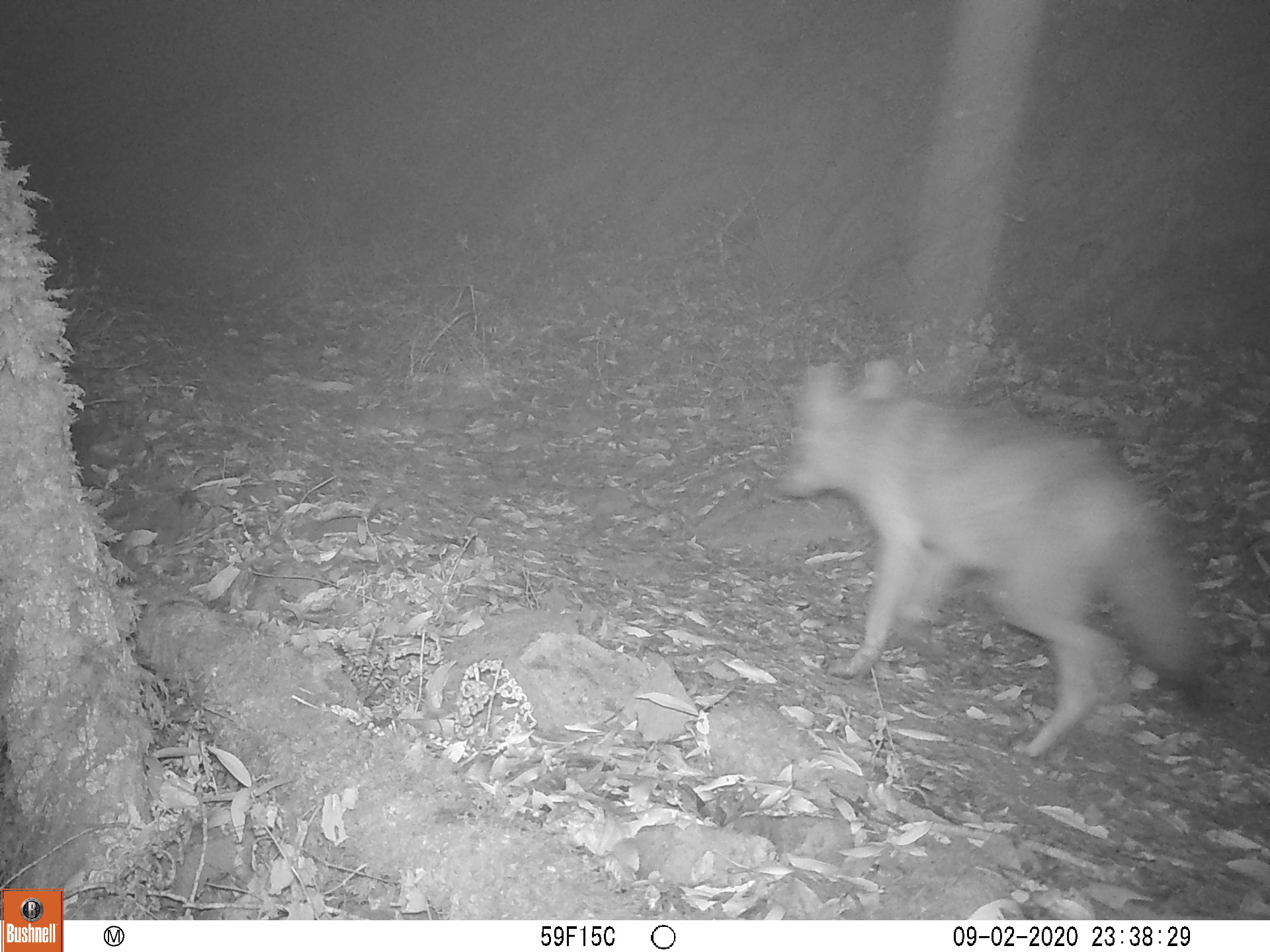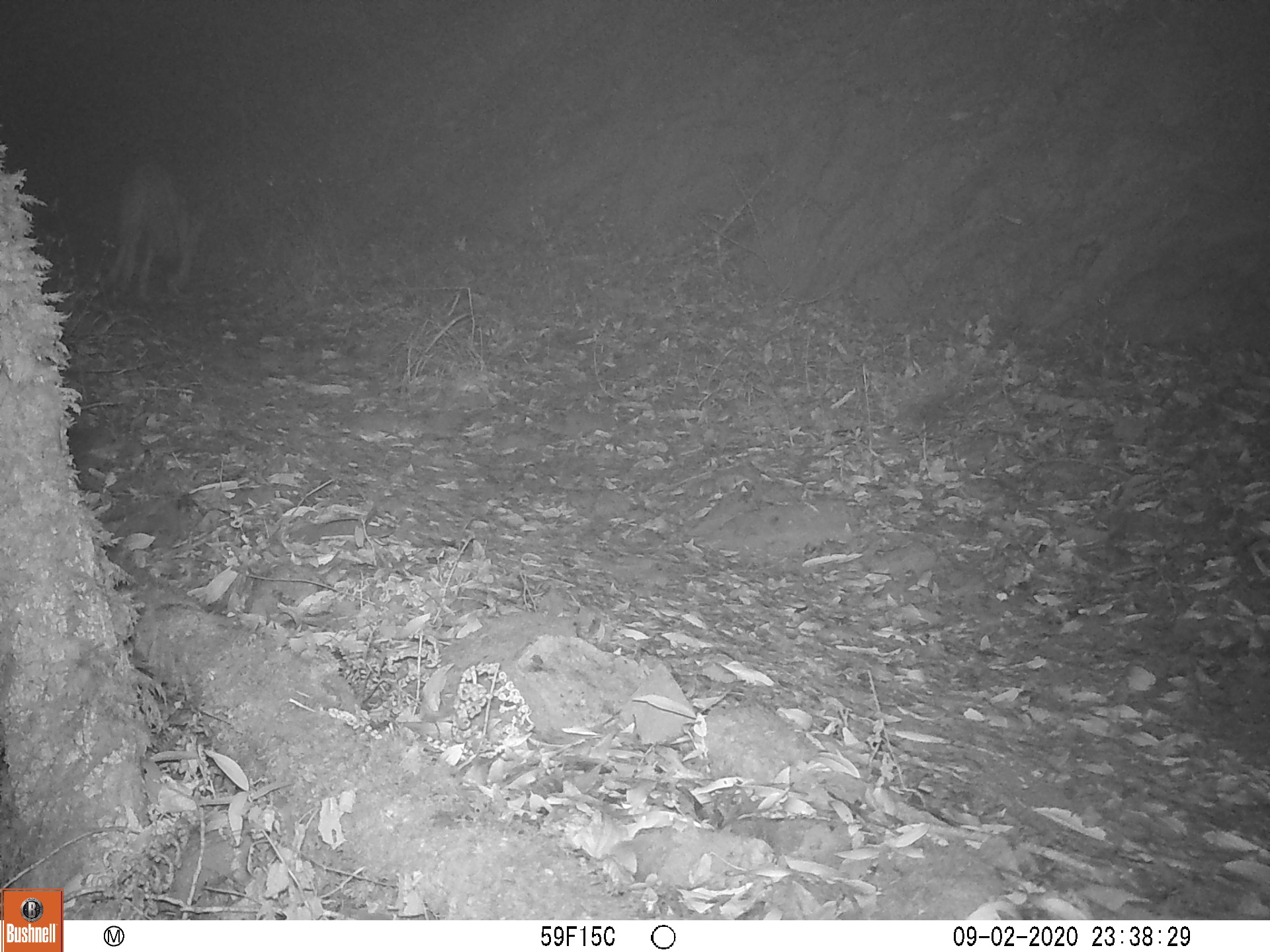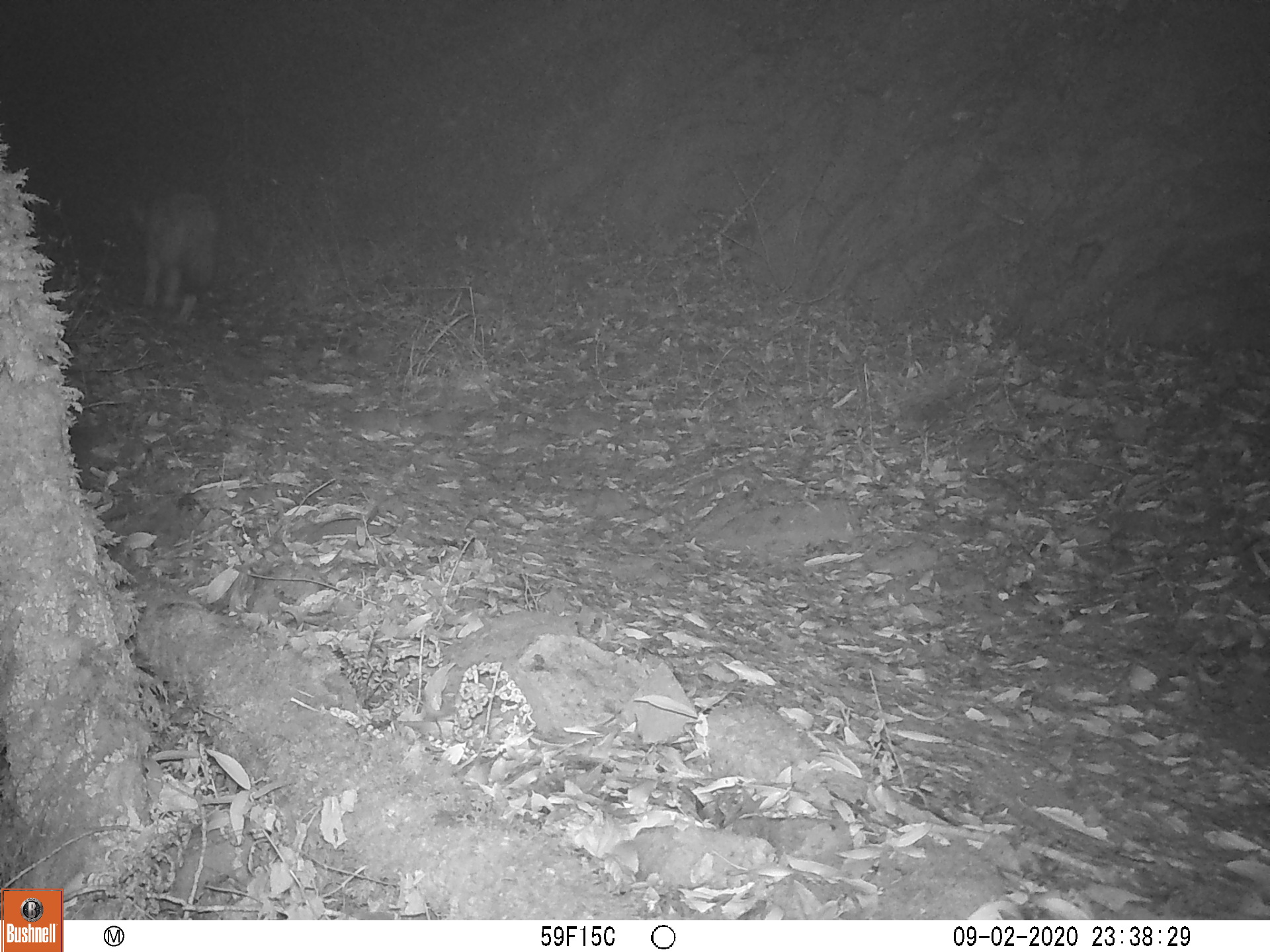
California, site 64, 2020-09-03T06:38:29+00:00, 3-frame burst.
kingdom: Animalia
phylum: Chordata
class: Mammalia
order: Carnivora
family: Canidae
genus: Urocyon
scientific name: Urocyon cinereoargenteus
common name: gray fox